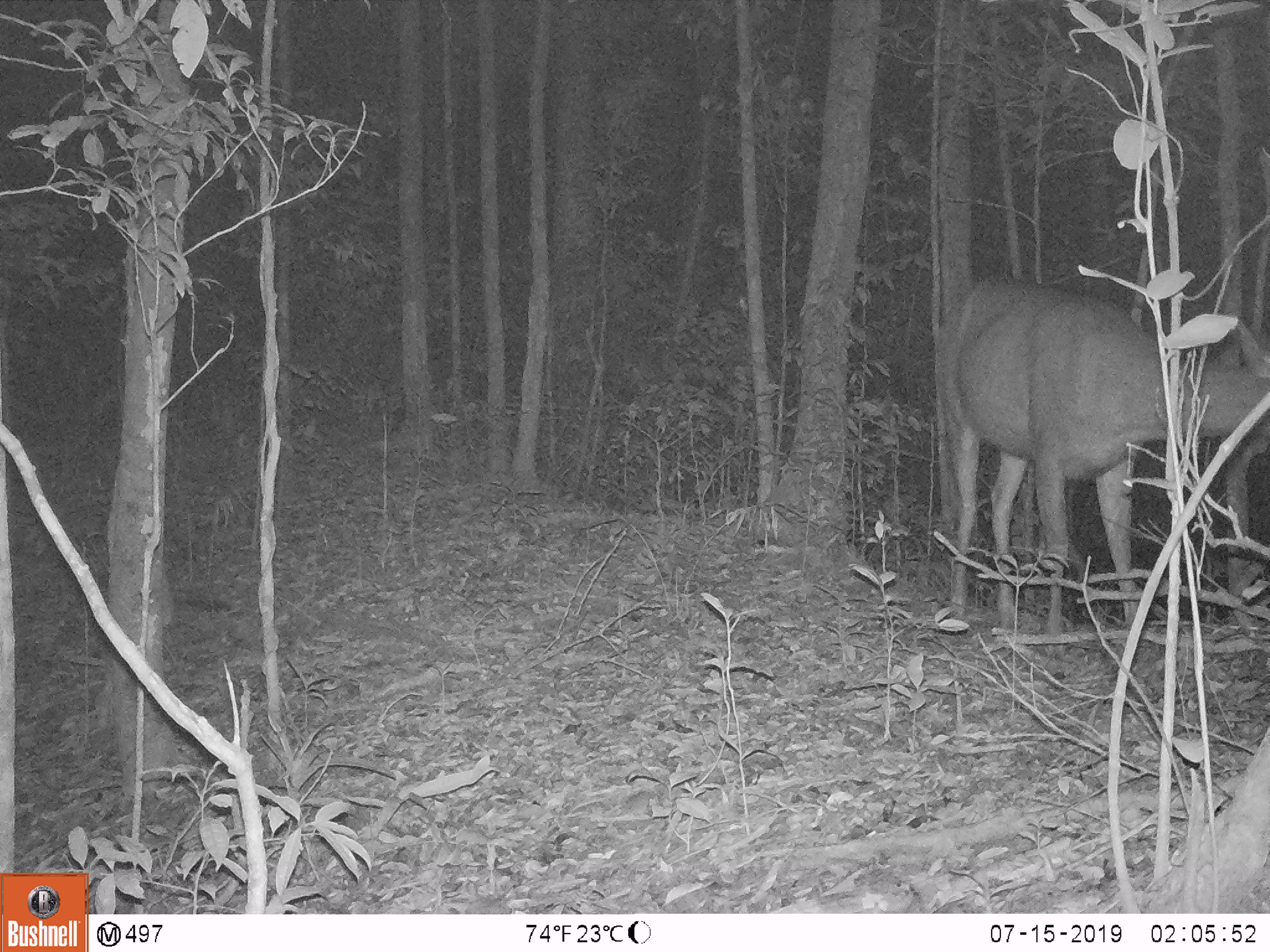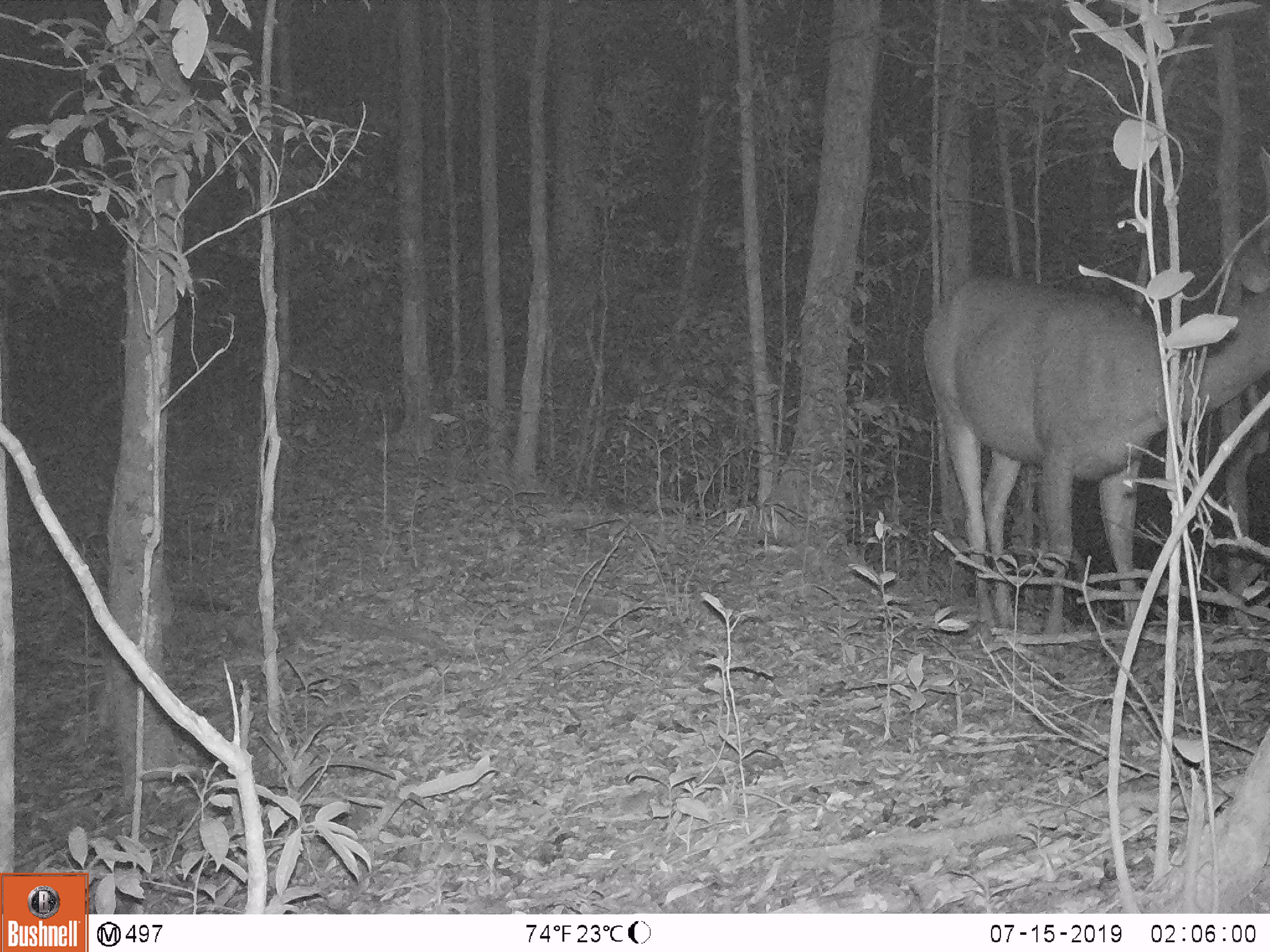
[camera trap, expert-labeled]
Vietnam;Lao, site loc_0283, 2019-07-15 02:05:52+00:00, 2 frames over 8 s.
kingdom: Animalia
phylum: Chordata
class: Mammalia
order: Artiodactyla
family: Cervidae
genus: Rusa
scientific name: Rusa unicolor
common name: sambar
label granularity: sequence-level